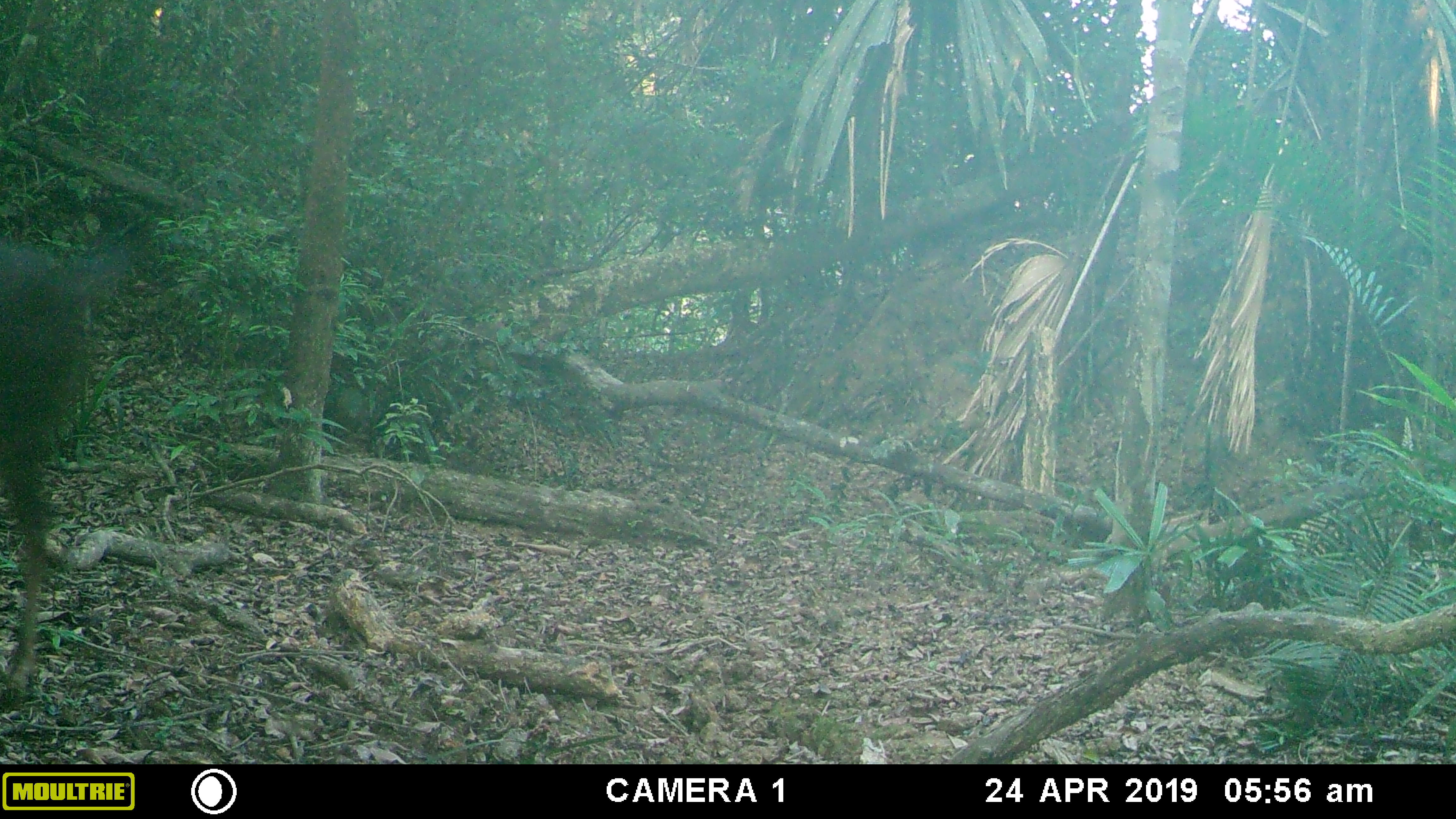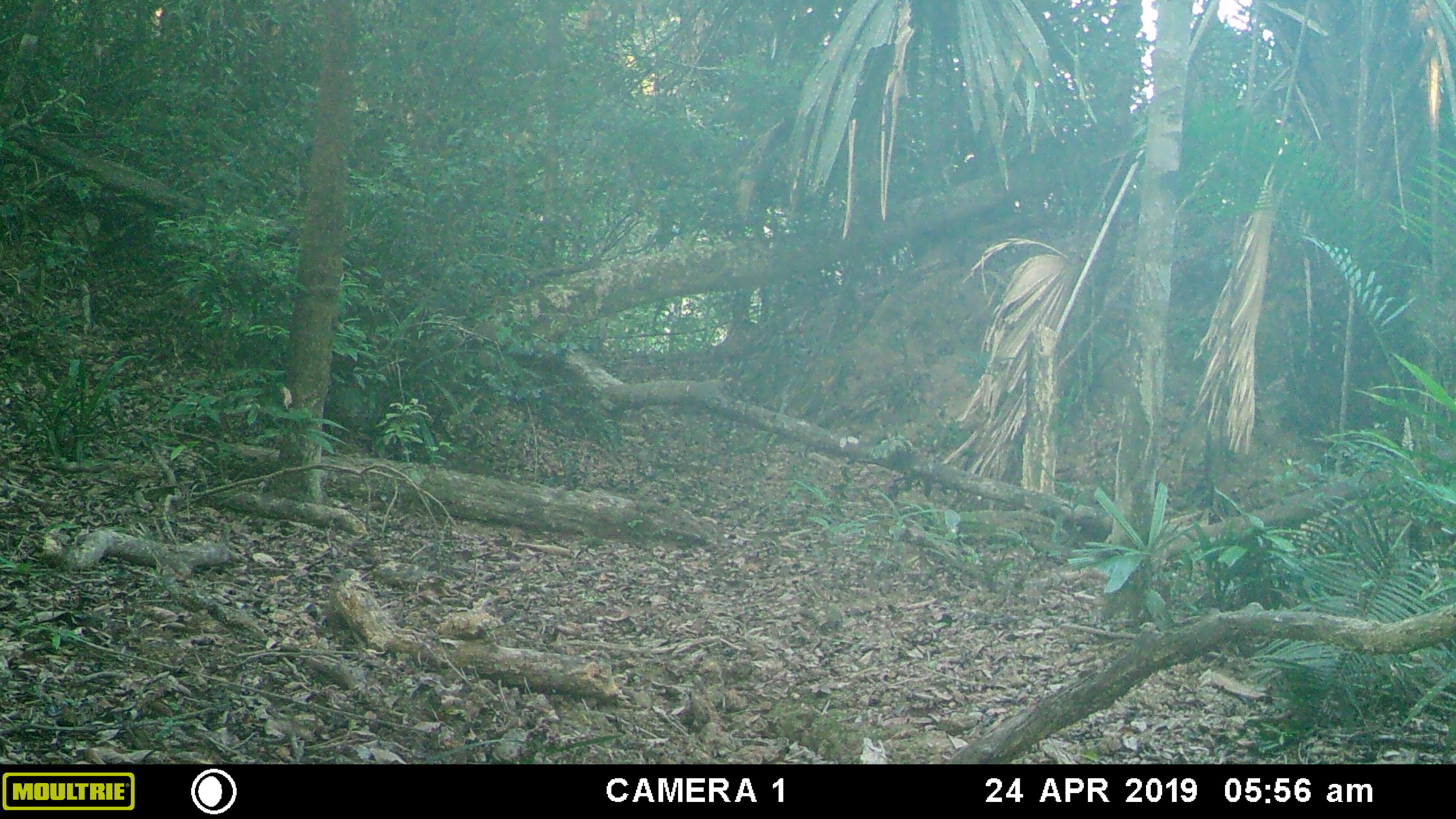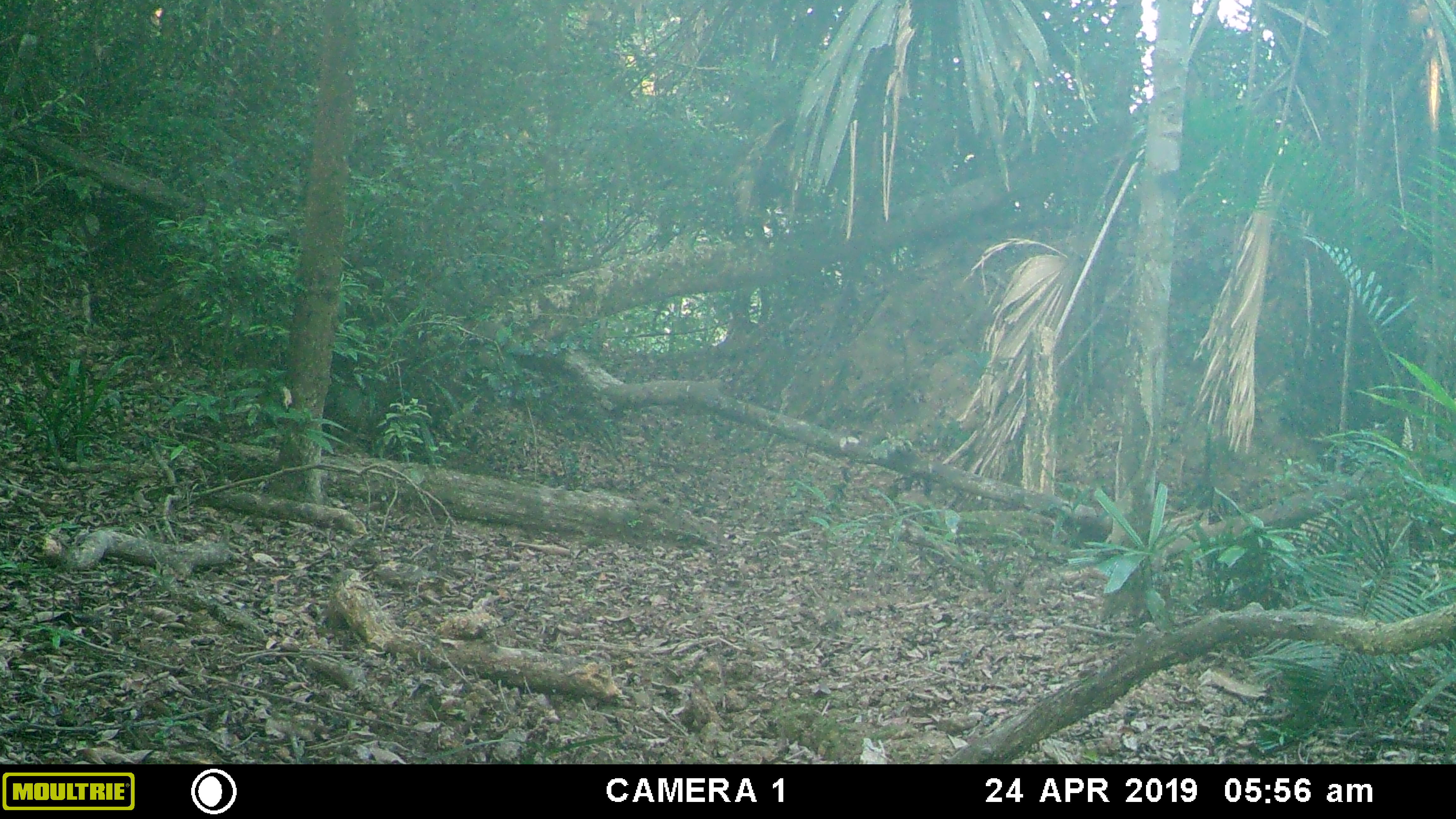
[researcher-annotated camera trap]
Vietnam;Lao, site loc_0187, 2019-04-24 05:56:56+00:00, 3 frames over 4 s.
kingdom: Animalia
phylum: Chordata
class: Mammalia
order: Artiodactyla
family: Cervidae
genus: Rusa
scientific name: Rusa unicolor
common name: sambar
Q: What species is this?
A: Sambar (Rusa unicolor).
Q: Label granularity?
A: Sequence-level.